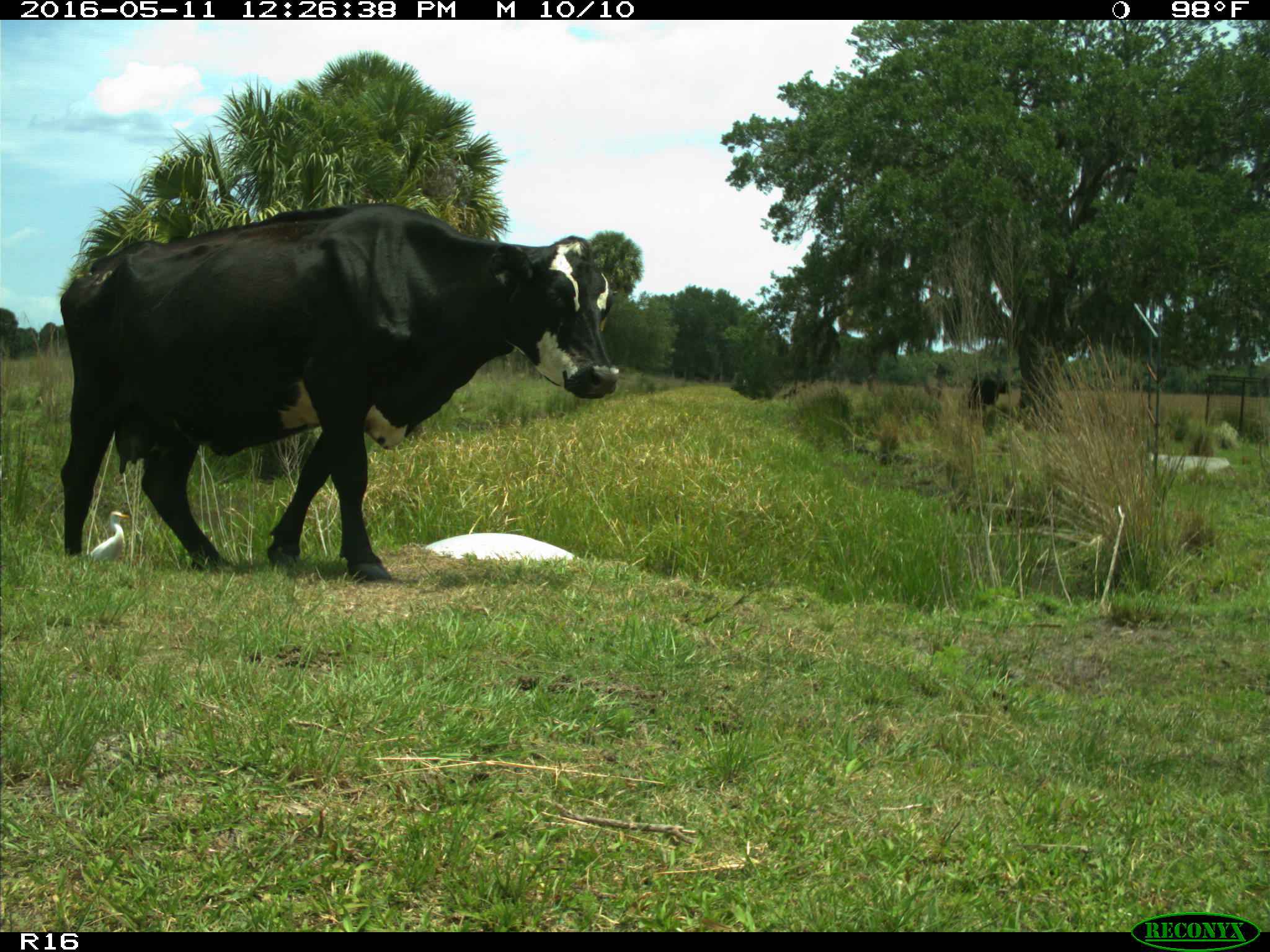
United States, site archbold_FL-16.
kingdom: Animalia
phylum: Chordata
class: Mammalia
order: Artiodactyla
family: Bovidae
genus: Bos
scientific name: Bos taurus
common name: domestic cow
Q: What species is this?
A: Bos taurus (domestic cow).